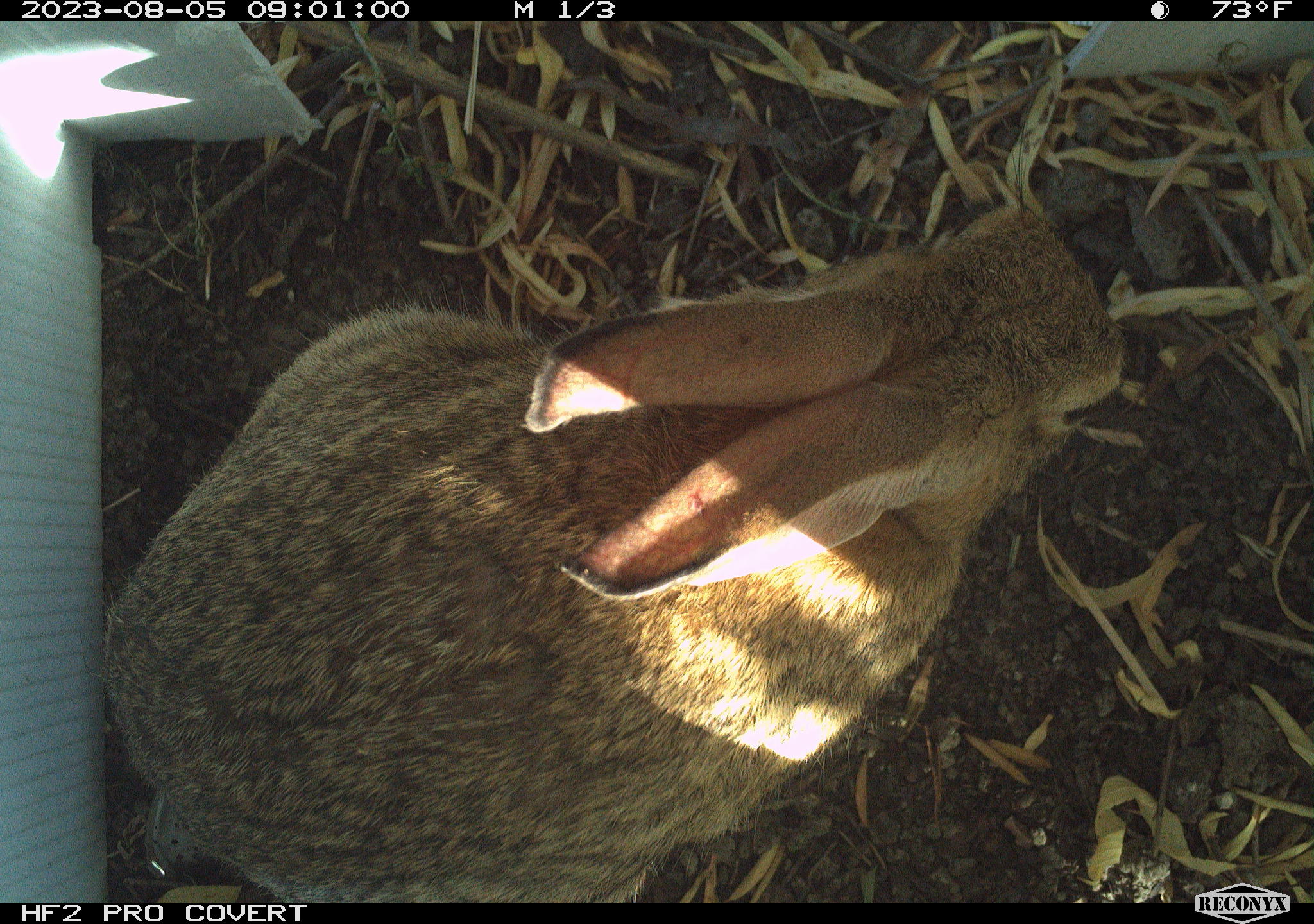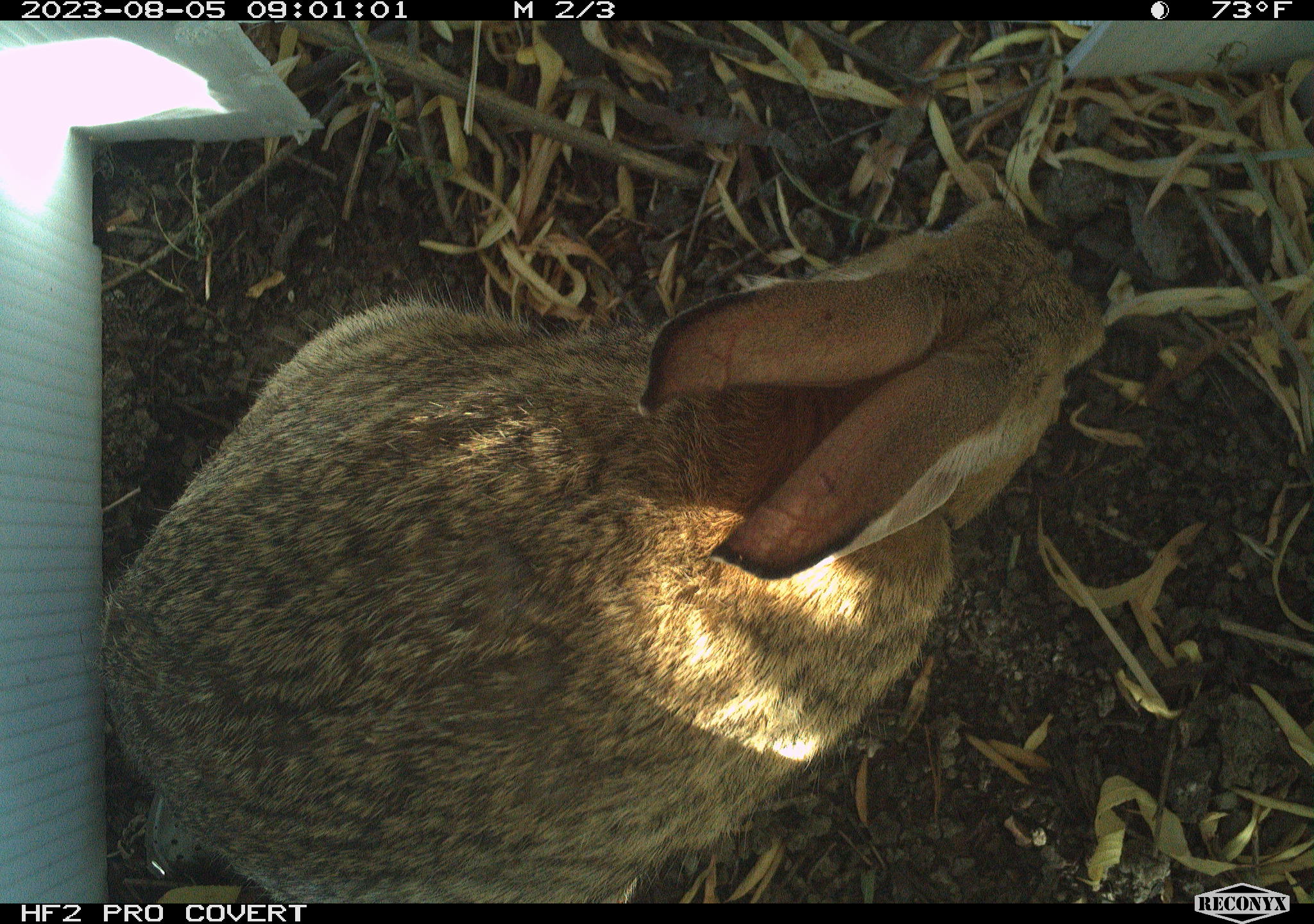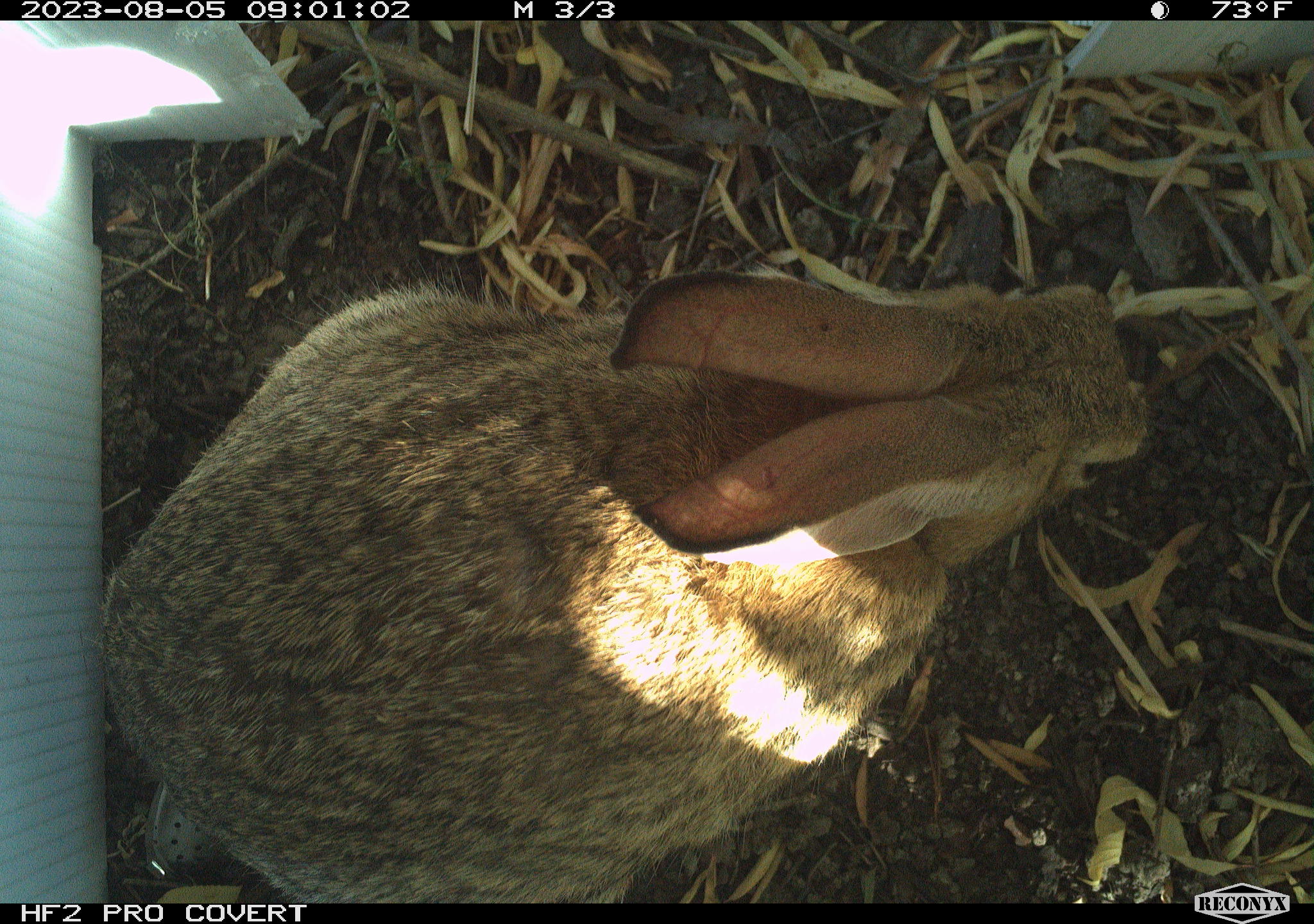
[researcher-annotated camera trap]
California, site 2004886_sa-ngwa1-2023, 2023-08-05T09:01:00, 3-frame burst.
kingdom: Animalia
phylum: Chordata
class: Mammalia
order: Lagomorpha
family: Leporidae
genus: Sylvilagus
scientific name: Sylvilagus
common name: cottontail rabbits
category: sylvilagus species